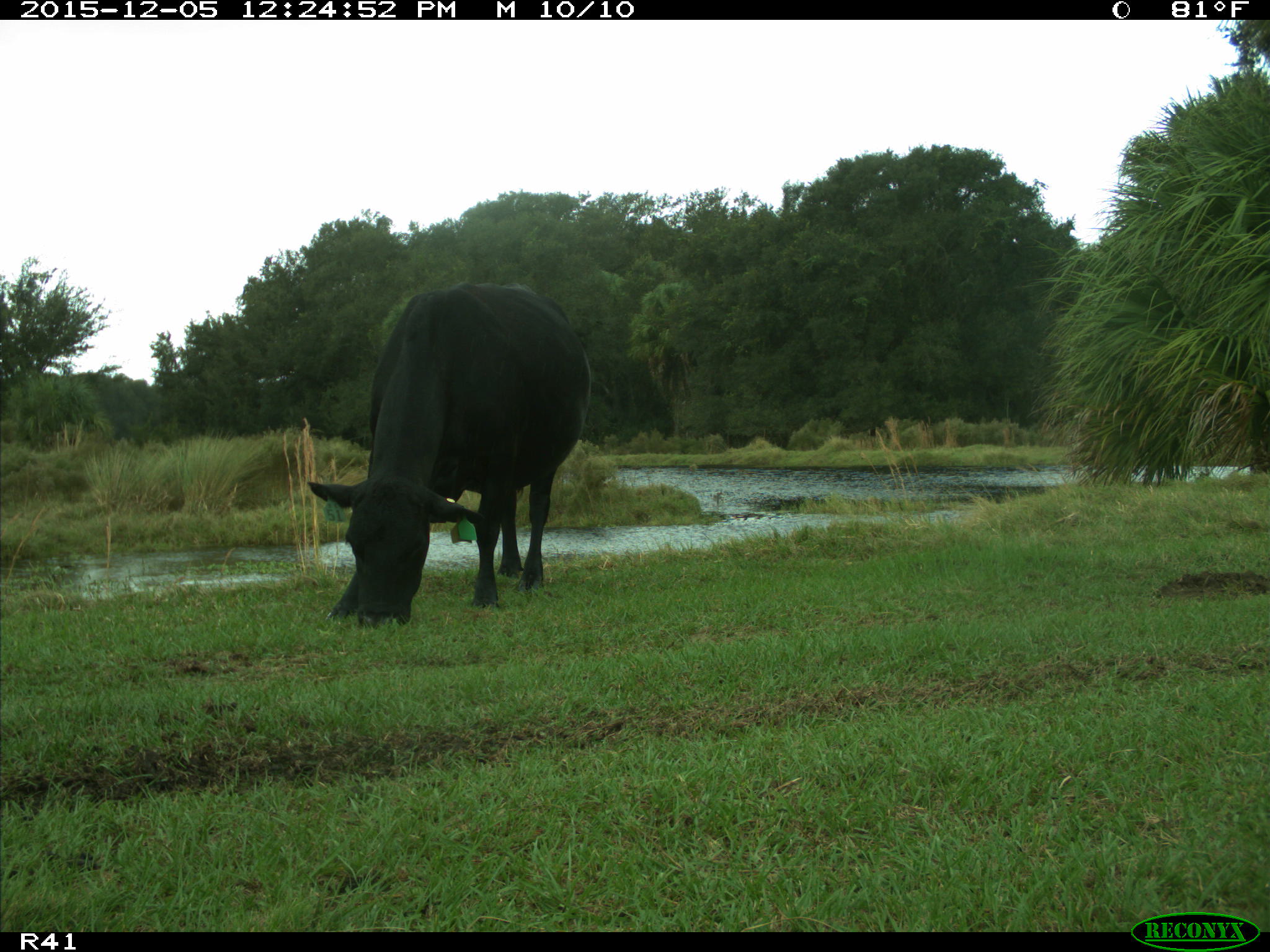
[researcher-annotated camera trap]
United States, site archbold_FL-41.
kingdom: Animalia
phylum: Chordata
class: Mammalia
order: Artiodactyla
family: Bovidae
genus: Bos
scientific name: Bos taurus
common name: domestic cow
Bos taurus (domestic cow).